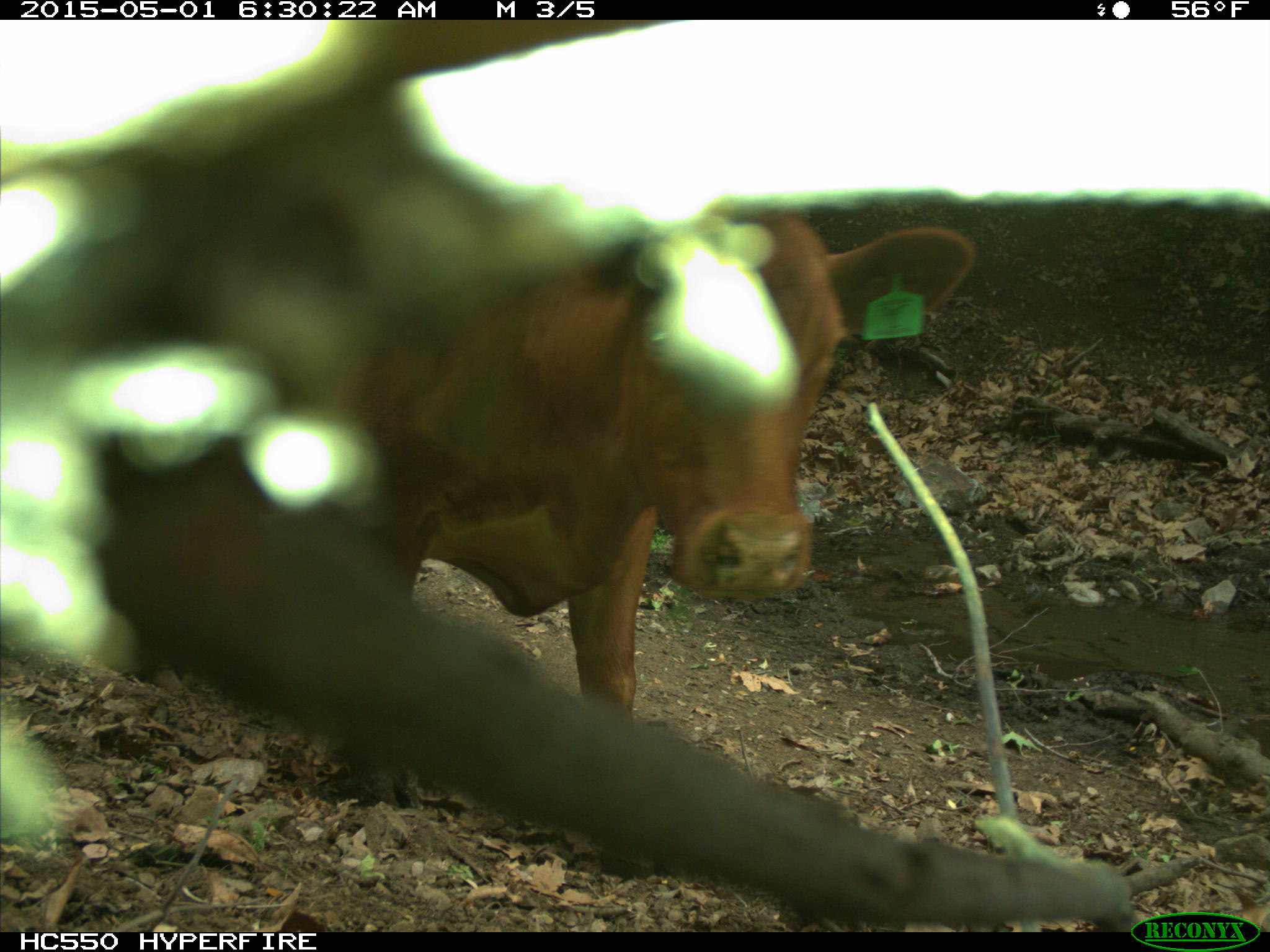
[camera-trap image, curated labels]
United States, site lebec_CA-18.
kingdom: Animalia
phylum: Chordata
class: Mammalia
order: Artiodactyla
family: Bovidae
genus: Bos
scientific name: Bos taurus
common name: domestic cow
Bos taurus (domestic cow).